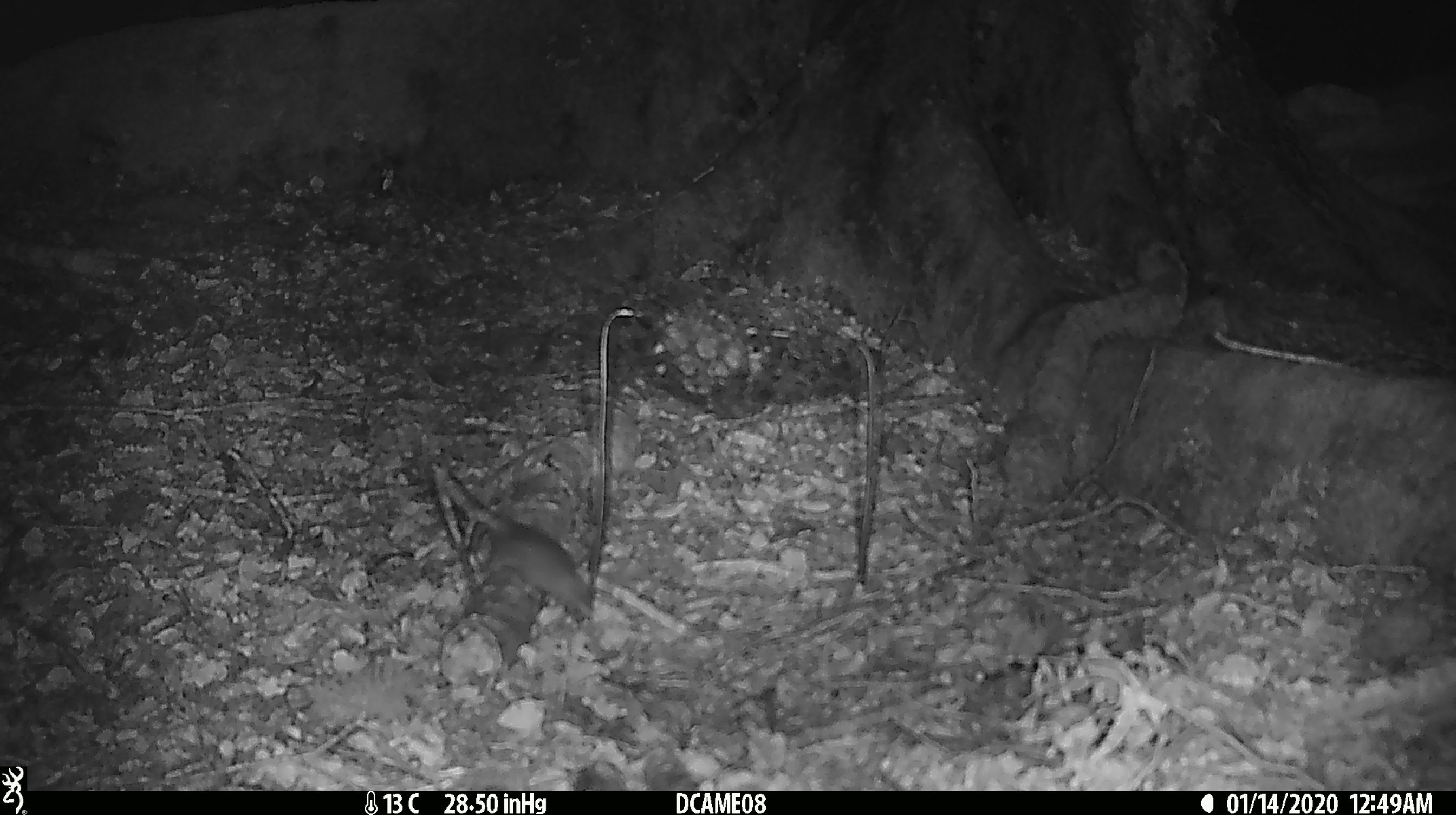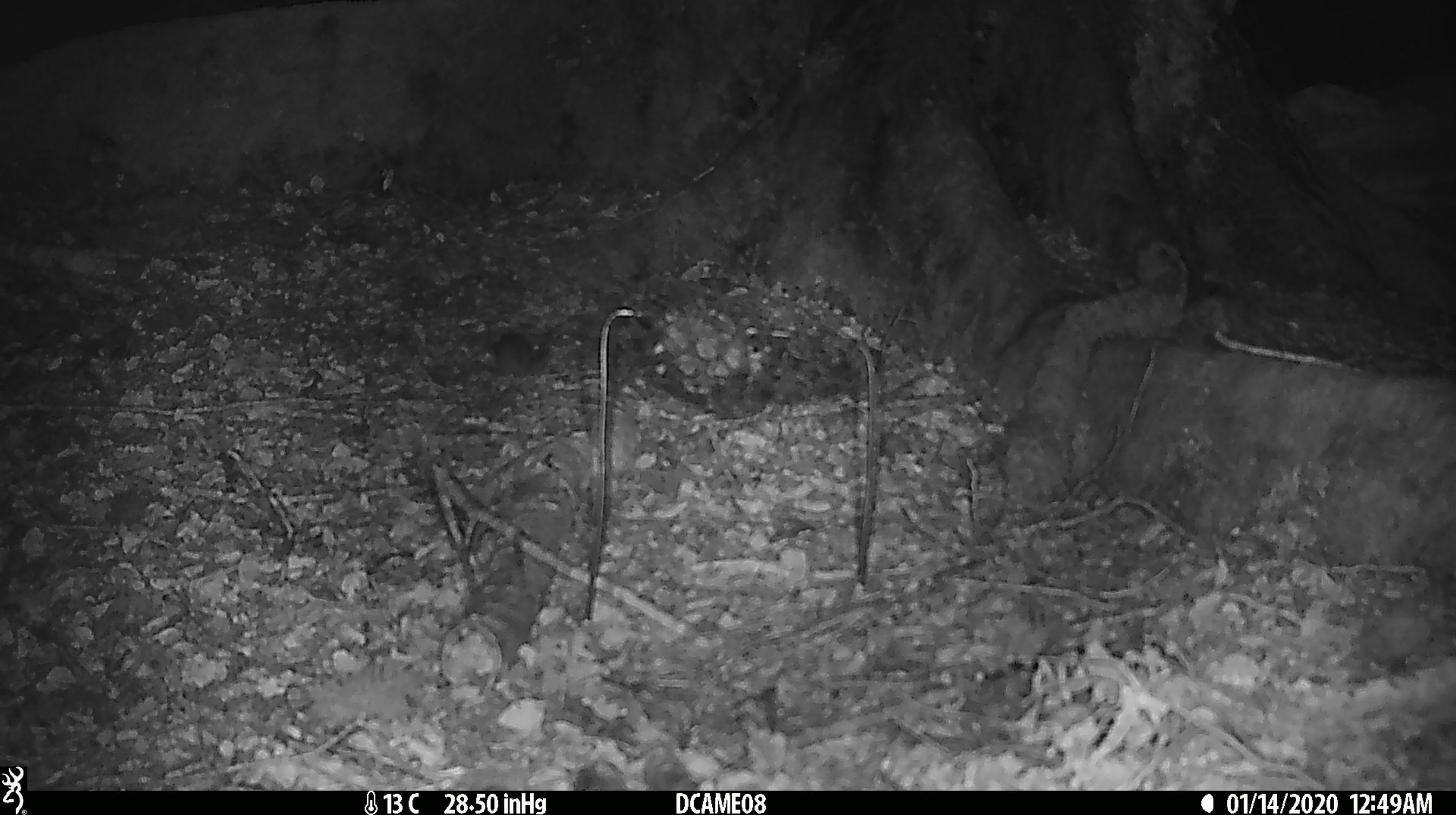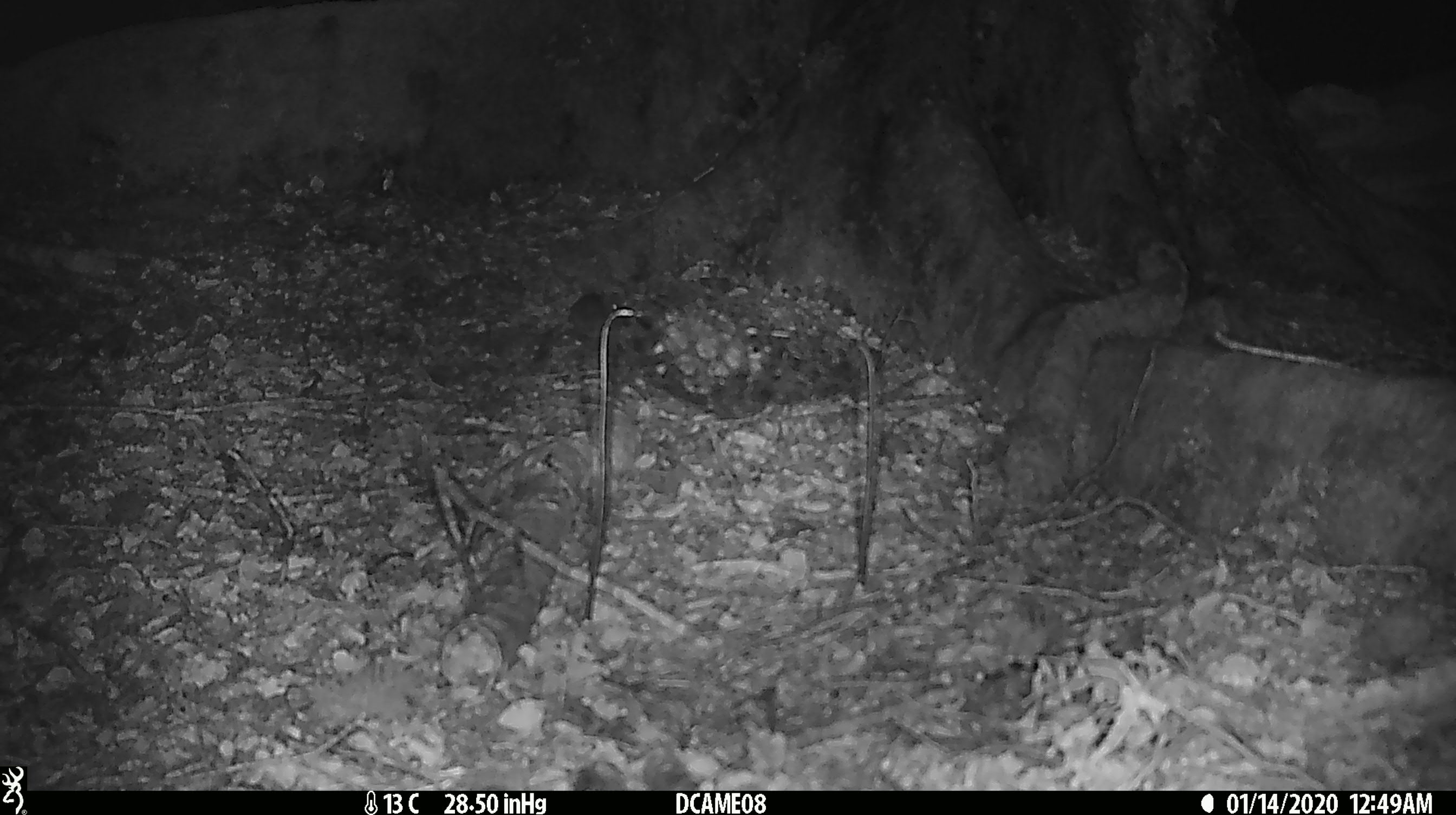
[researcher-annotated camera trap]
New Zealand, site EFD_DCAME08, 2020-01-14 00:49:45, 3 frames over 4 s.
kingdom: Animalia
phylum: Chordata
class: Mammalia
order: Rodentia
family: Muridae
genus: Mus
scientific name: Mus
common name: mouse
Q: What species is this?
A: Mouse (Mus).